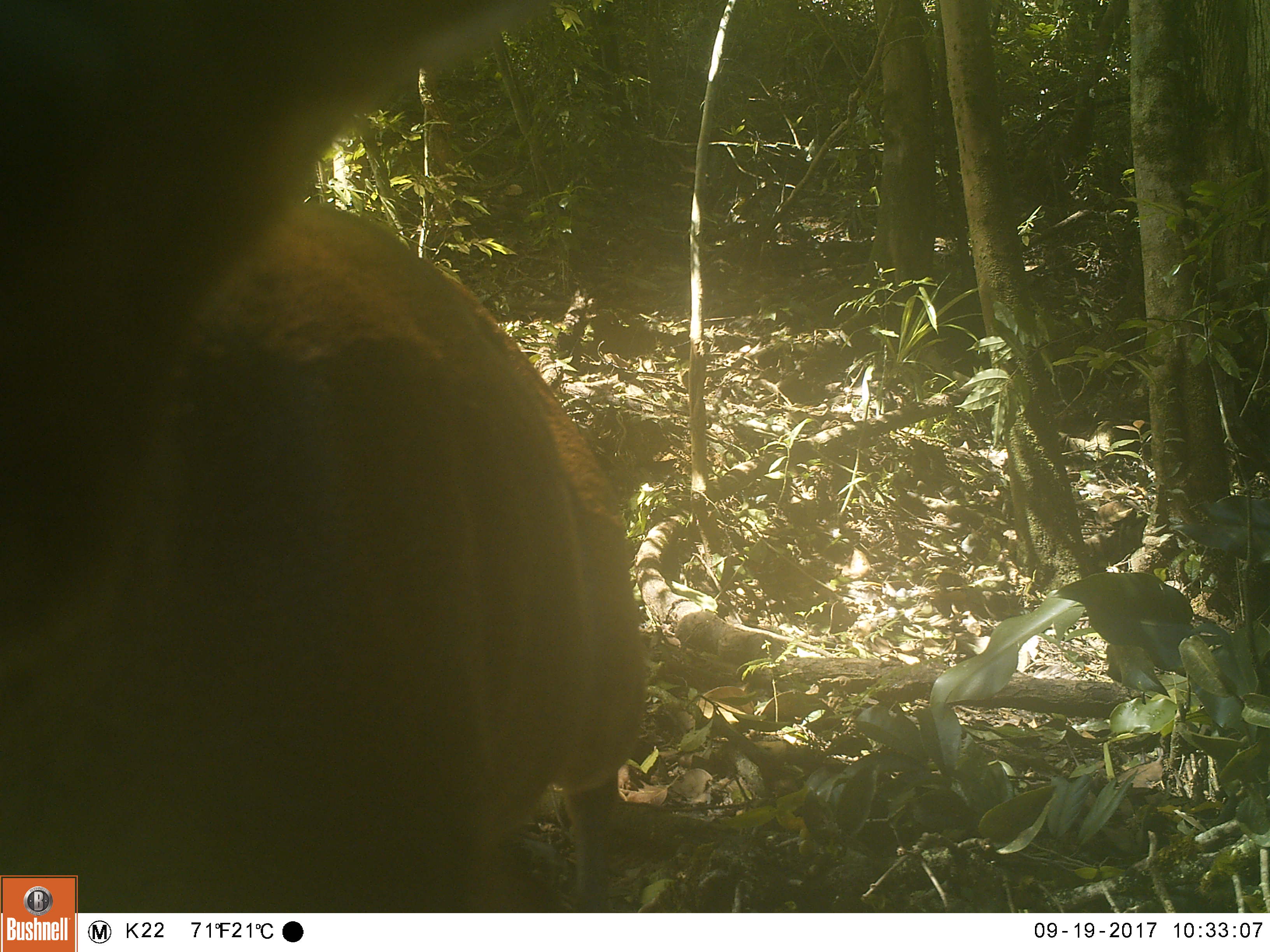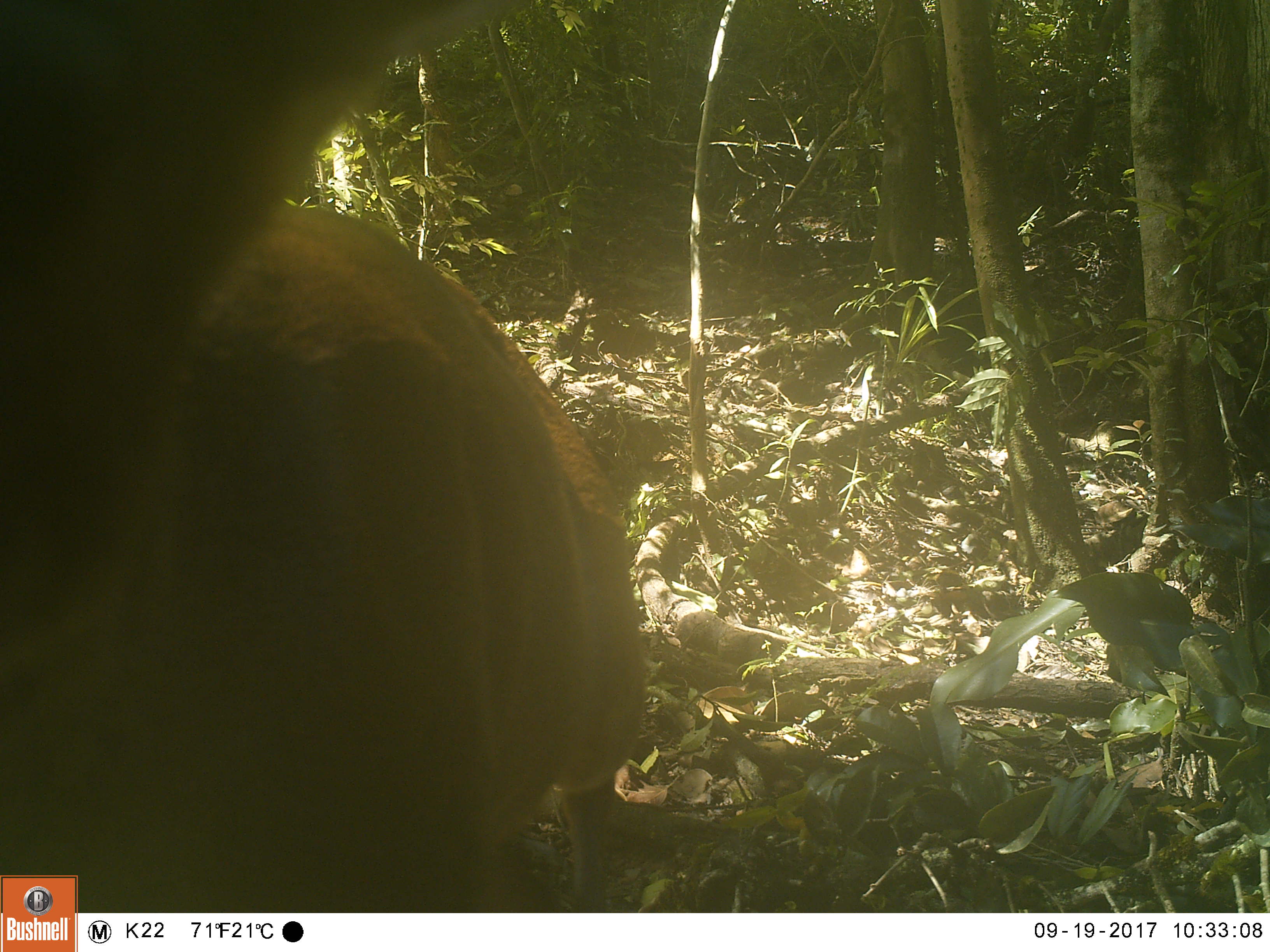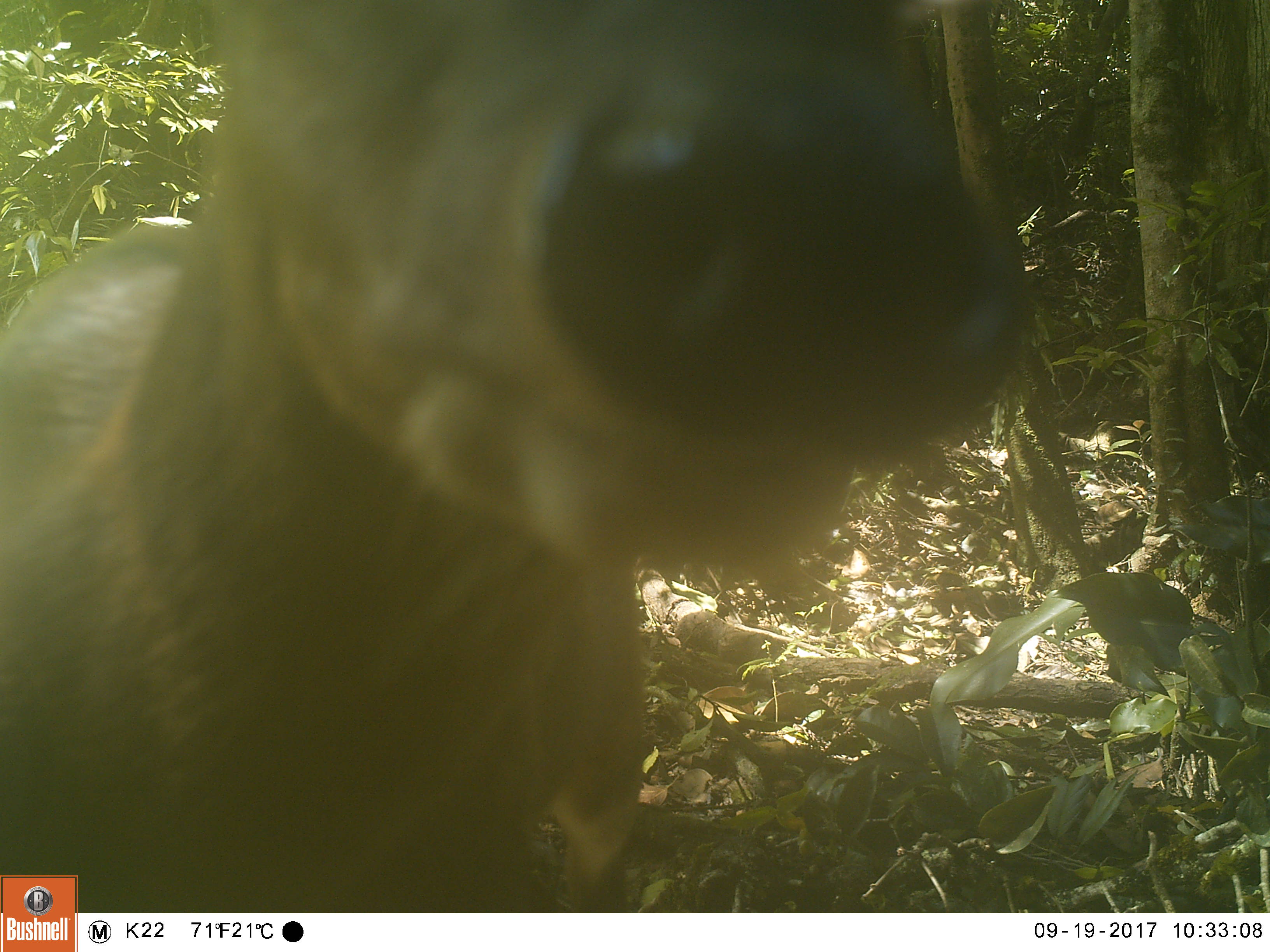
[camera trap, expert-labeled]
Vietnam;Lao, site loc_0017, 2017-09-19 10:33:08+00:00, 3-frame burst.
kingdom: Animalia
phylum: Chordata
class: Mammalia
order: Artiodactyla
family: Cervidae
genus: Muntiacus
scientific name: Muntiacus rooseveltorum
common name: roosevelt's muntjac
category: roosevelts muntjac group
Roosevelts muntjac group (roosevelt's muntjac) (Muntiacus rooseveltorum). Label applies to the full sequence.